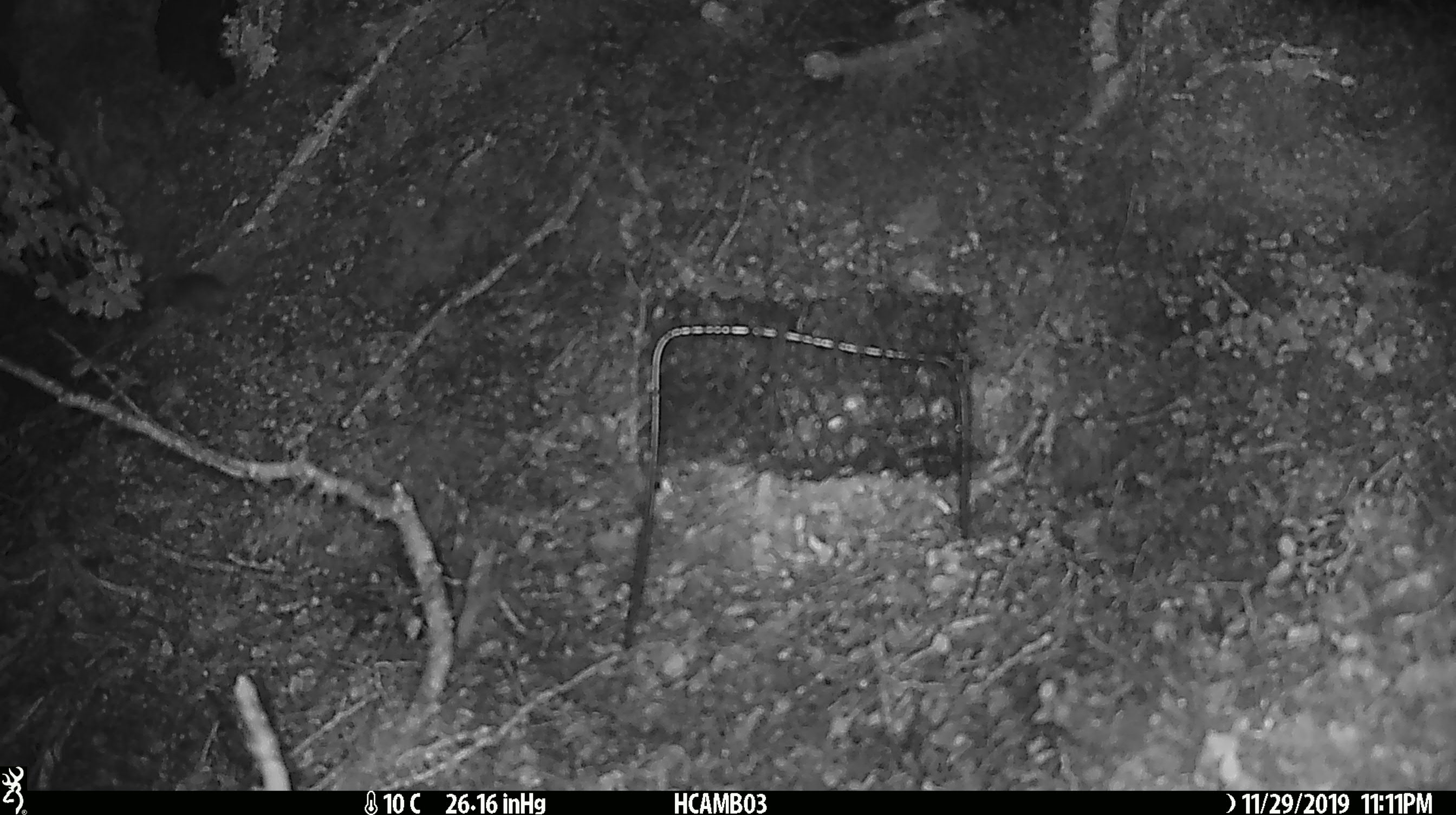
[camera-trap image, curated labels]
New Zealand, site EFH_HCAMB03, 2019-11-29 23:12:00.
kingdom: Animalia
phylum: Chordata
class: Mammalia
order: Rodentia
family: Muridae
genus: Mus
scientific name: Mus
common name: mouse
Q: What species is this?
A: Mouse (Mus).